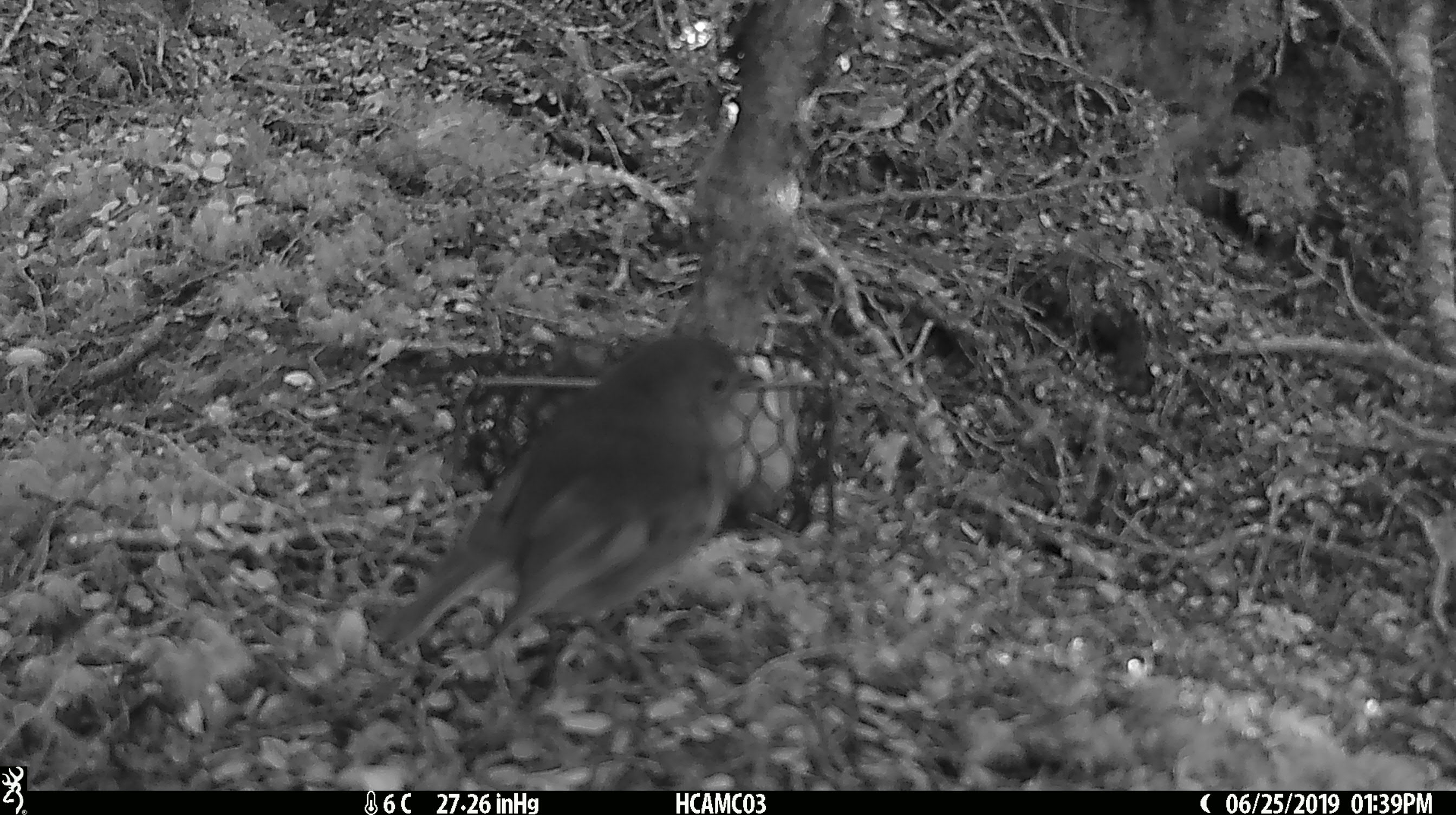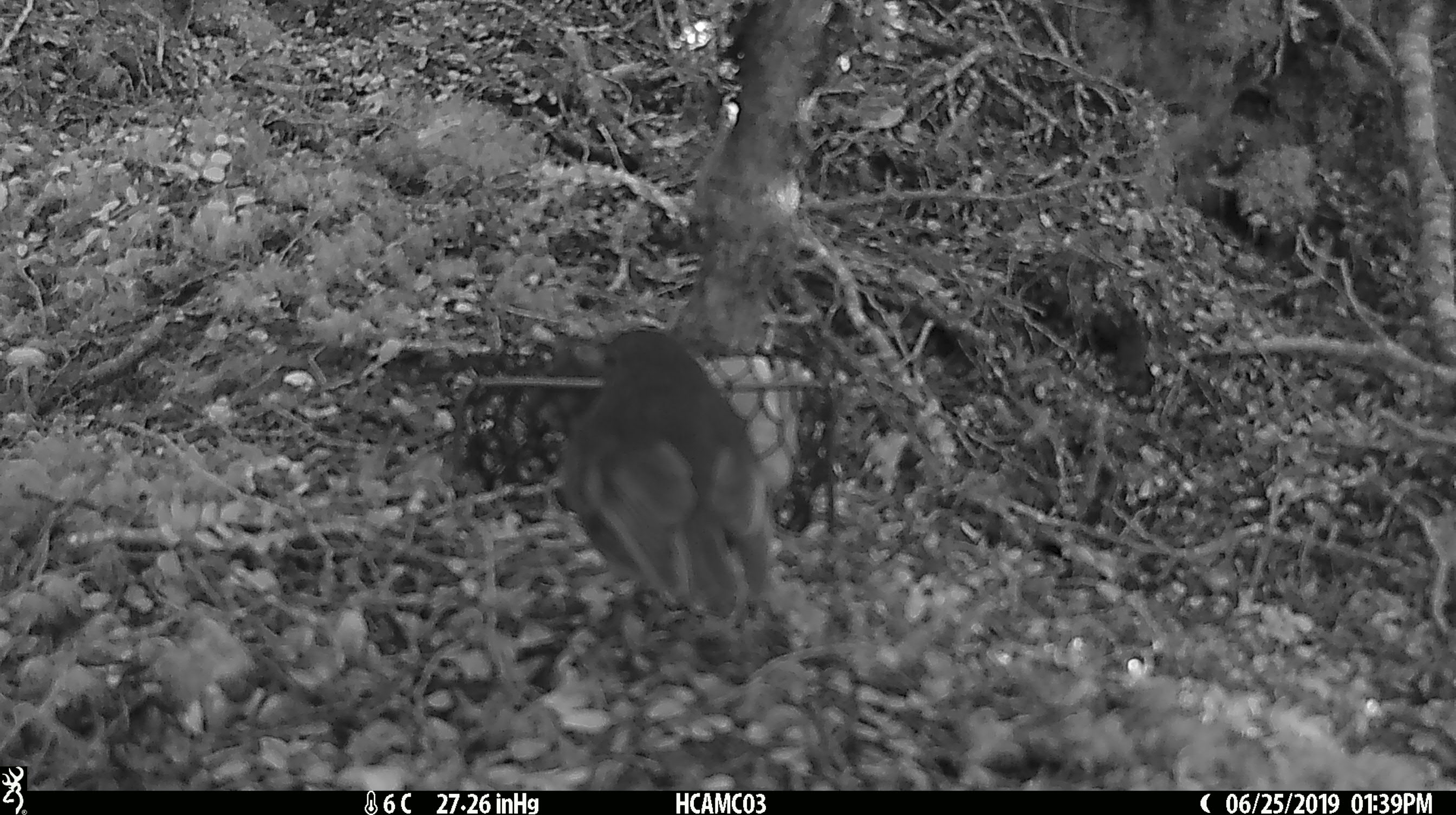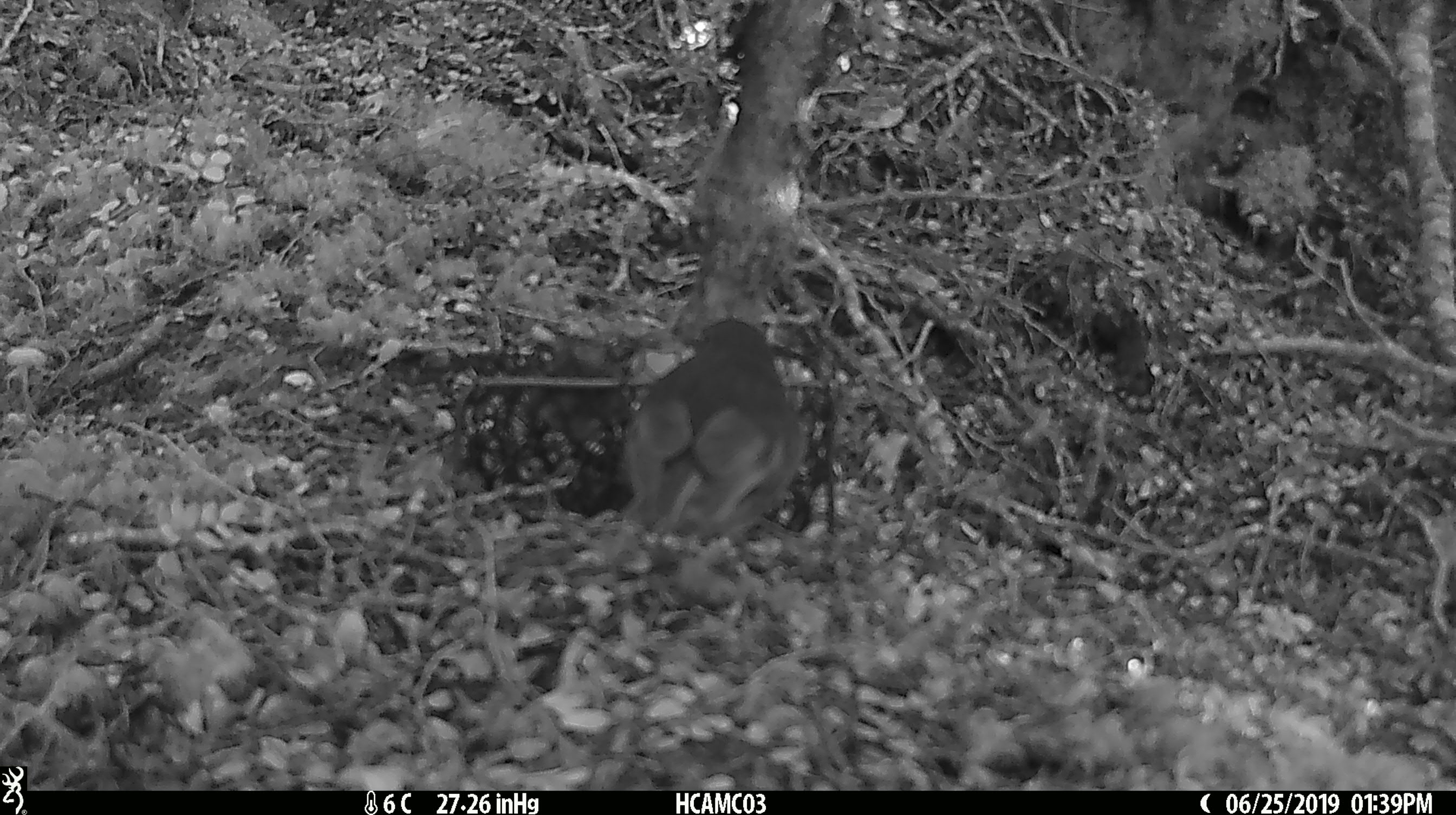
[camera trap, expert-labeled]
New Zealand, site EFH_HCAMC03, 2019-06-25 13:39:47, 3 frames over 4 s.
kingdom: Animalia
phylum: Chordata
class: Aves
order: Passeriformes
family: Petroicidae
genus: Petroica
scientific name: Petroica australis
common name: new zealand robin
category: robin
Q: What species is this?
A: Robin (new zealand robin) (Petroica australis).